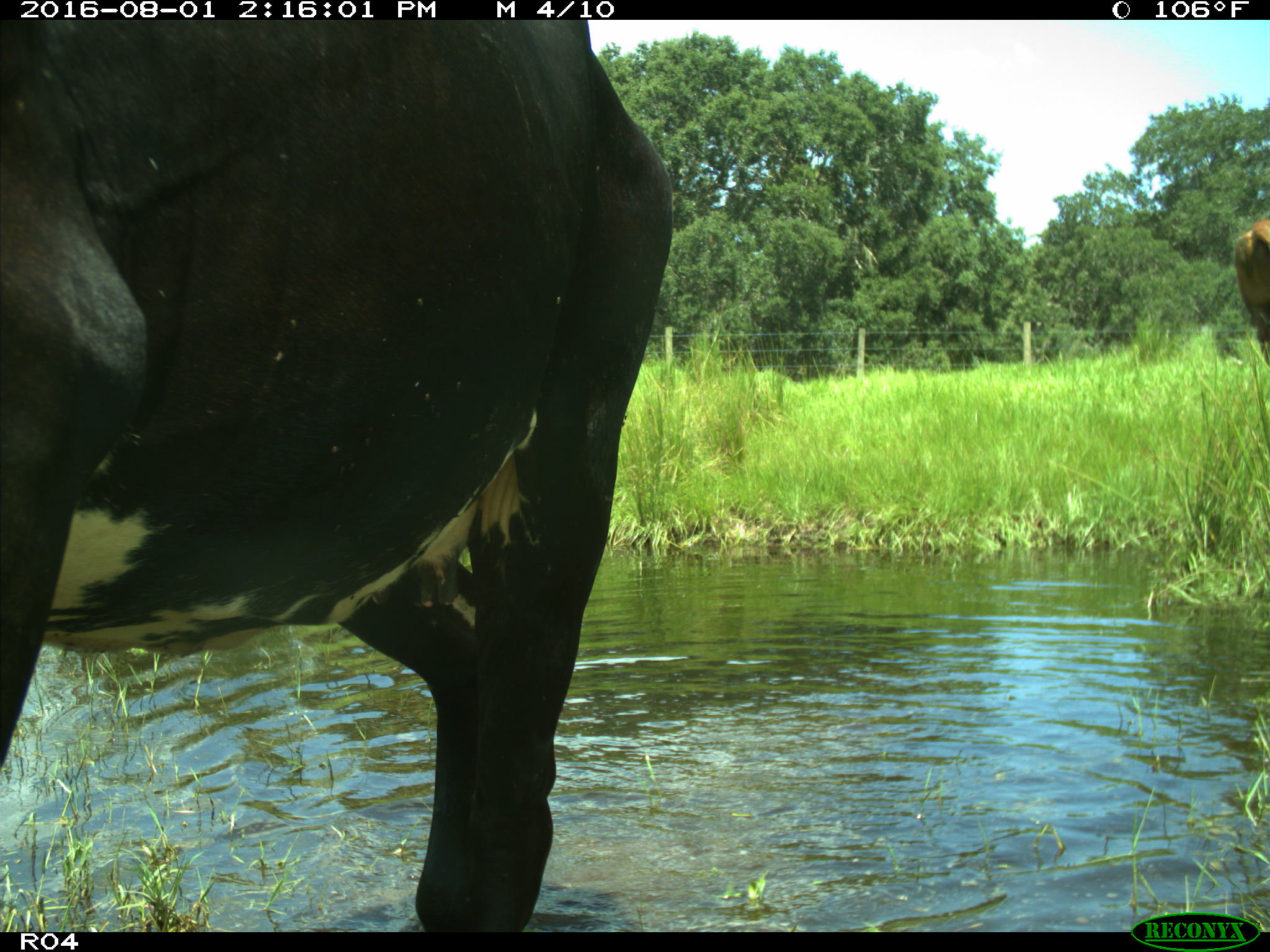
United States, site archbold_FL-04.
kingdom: Animalia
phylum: Chordata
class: Mammalia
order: Artiodactyla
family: Bovidae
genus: Bos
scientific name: Bos taurus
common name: domestic cow